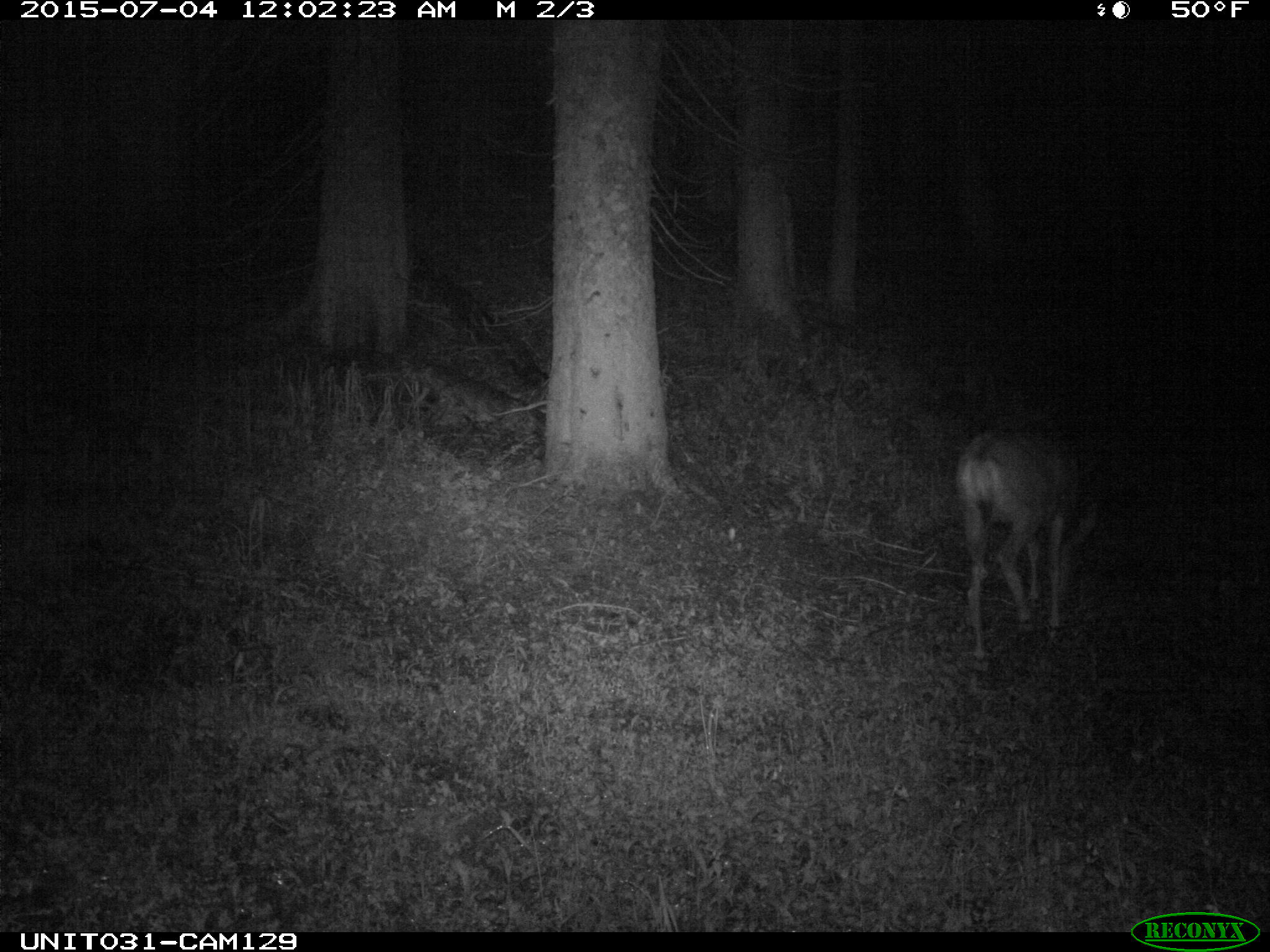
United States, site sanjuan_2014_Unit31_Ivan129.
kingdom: Animalia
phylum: Chordata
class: Mammalia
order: Artiodactyla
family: Cervidae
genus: Odocoileus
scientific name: Odocoileus hemionus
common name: mule deer